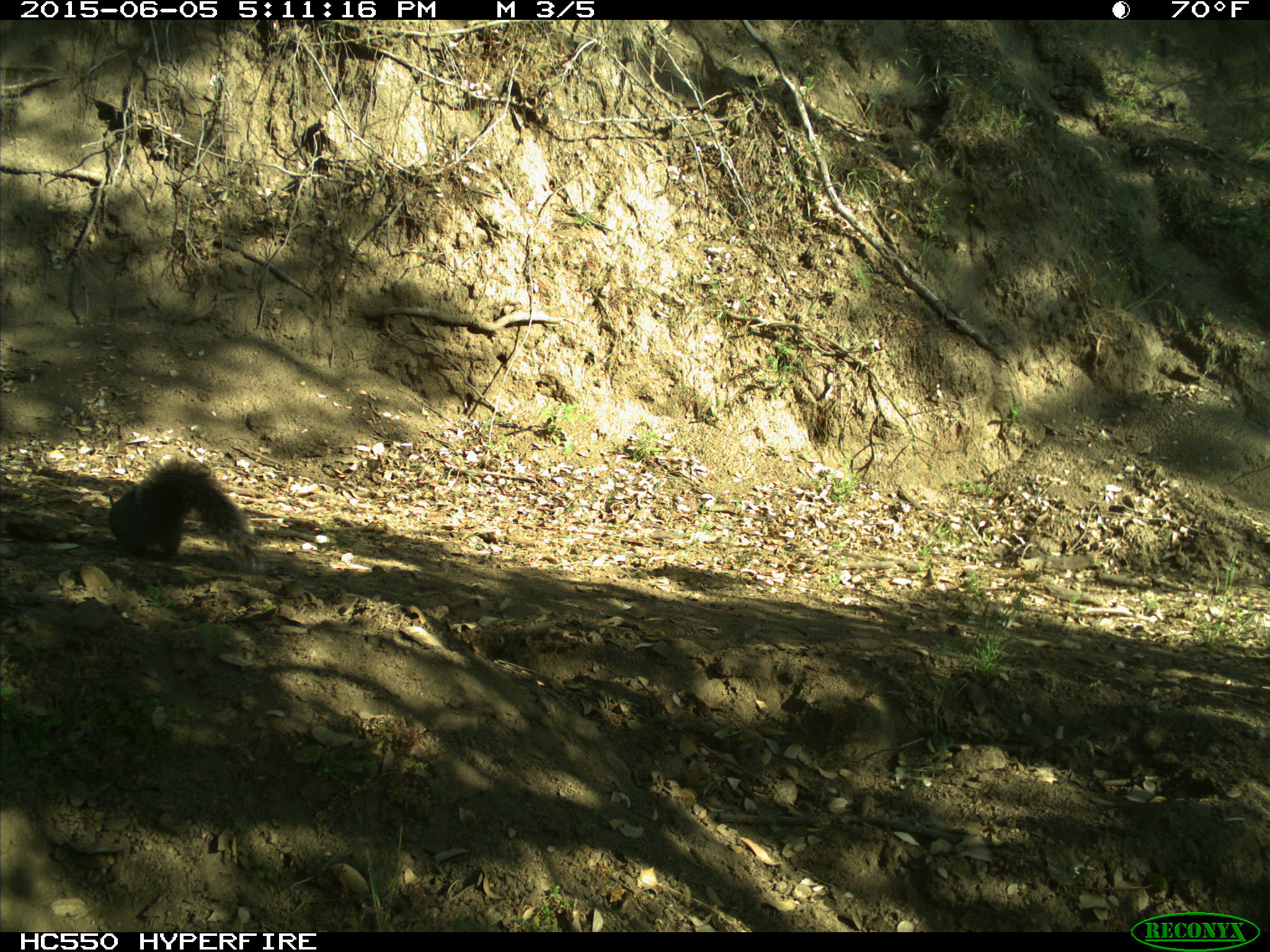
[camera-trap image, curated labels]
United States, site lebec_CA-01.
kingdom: Animalia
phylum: Chordata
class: Mammalia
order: Rodentia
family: Sciuridae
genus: Sciurus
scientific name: Sciurus carolinensis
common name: eastern gray squirrel